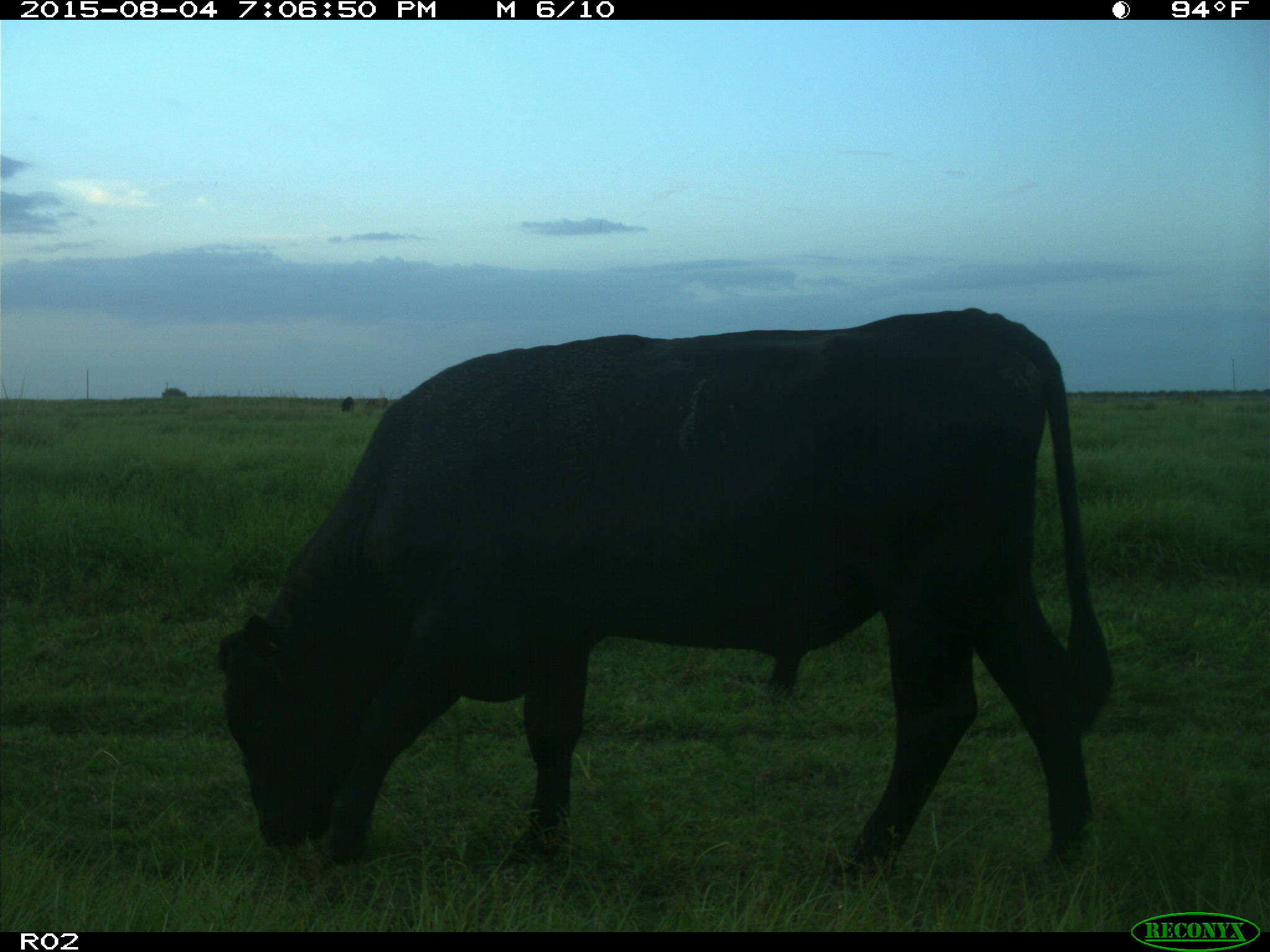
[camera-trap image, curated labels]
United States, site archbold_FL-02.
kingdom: Animalia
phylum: Chordata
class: Mammalia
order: Artiodactyla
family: Bovidae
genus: Bos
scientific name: Bos taurus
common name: domestic cow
Bos taurus (domestic cow).